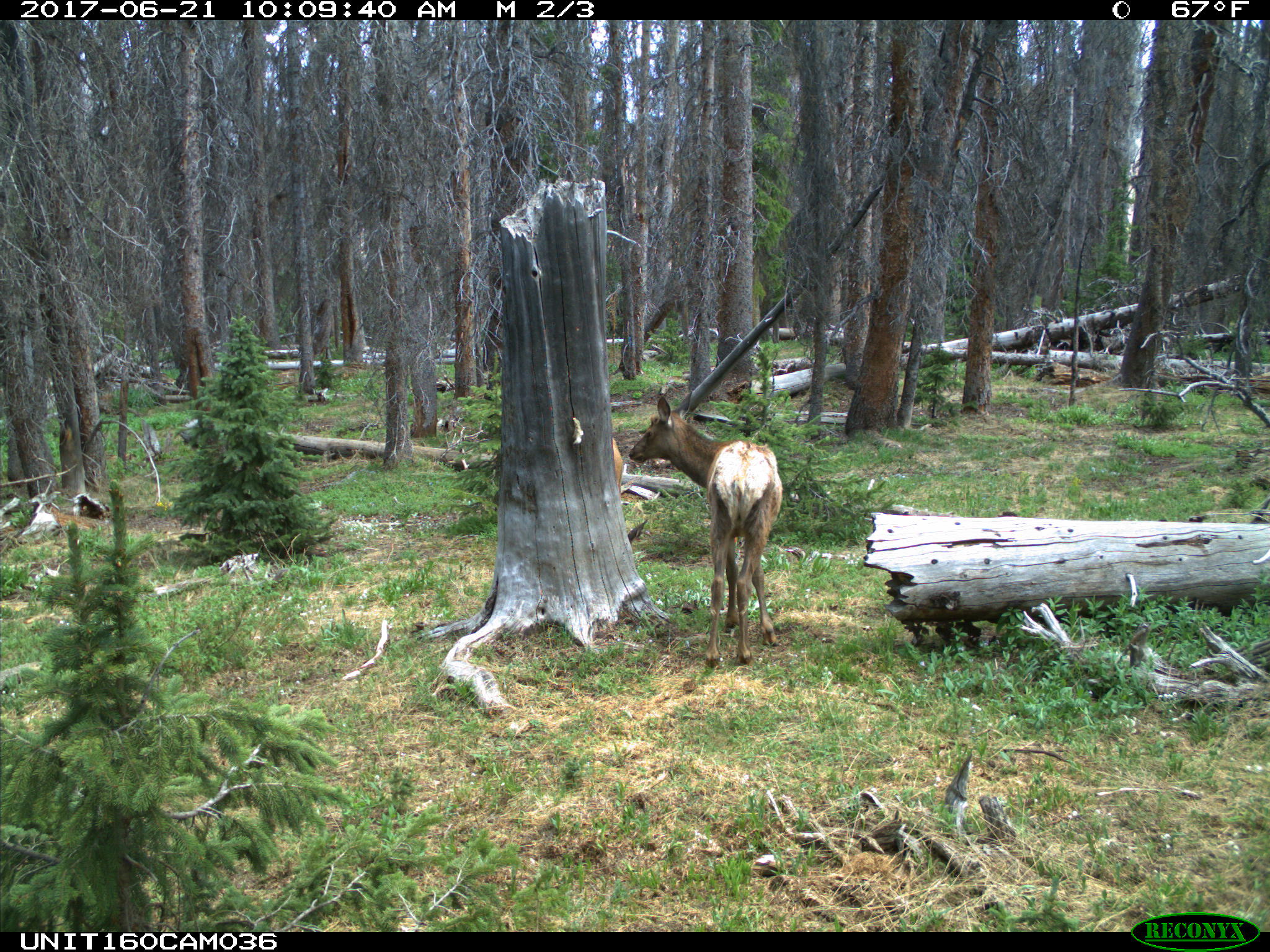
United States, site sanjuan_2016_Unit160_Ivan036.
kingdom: Animalia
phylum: Chordata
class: Mammalia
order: Artiodactyla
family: Cervidae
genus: Cervus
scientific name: Cervus elaphus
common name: red deer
Cervus elaphus (red deer).